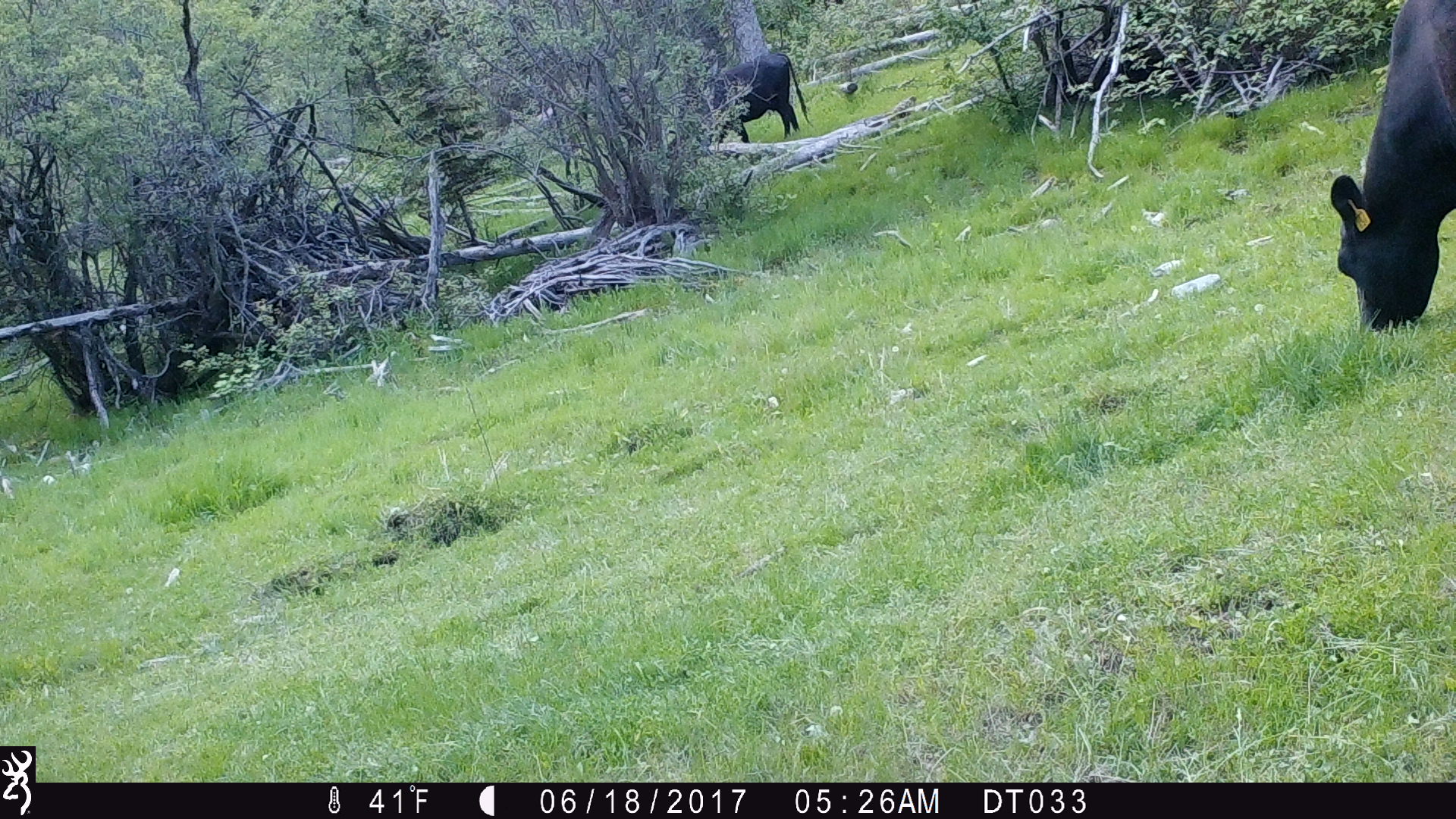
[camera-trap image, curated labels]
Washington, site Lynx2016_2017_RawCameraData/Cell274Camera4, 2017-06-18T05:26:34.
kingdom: Animalia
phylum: Chordata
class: Mammalia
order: Artiodactyla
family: Bovidae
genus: Bos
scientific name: Bos taurus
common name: domestic cattle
Domestic cattle (Bos taurus). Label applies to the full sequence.